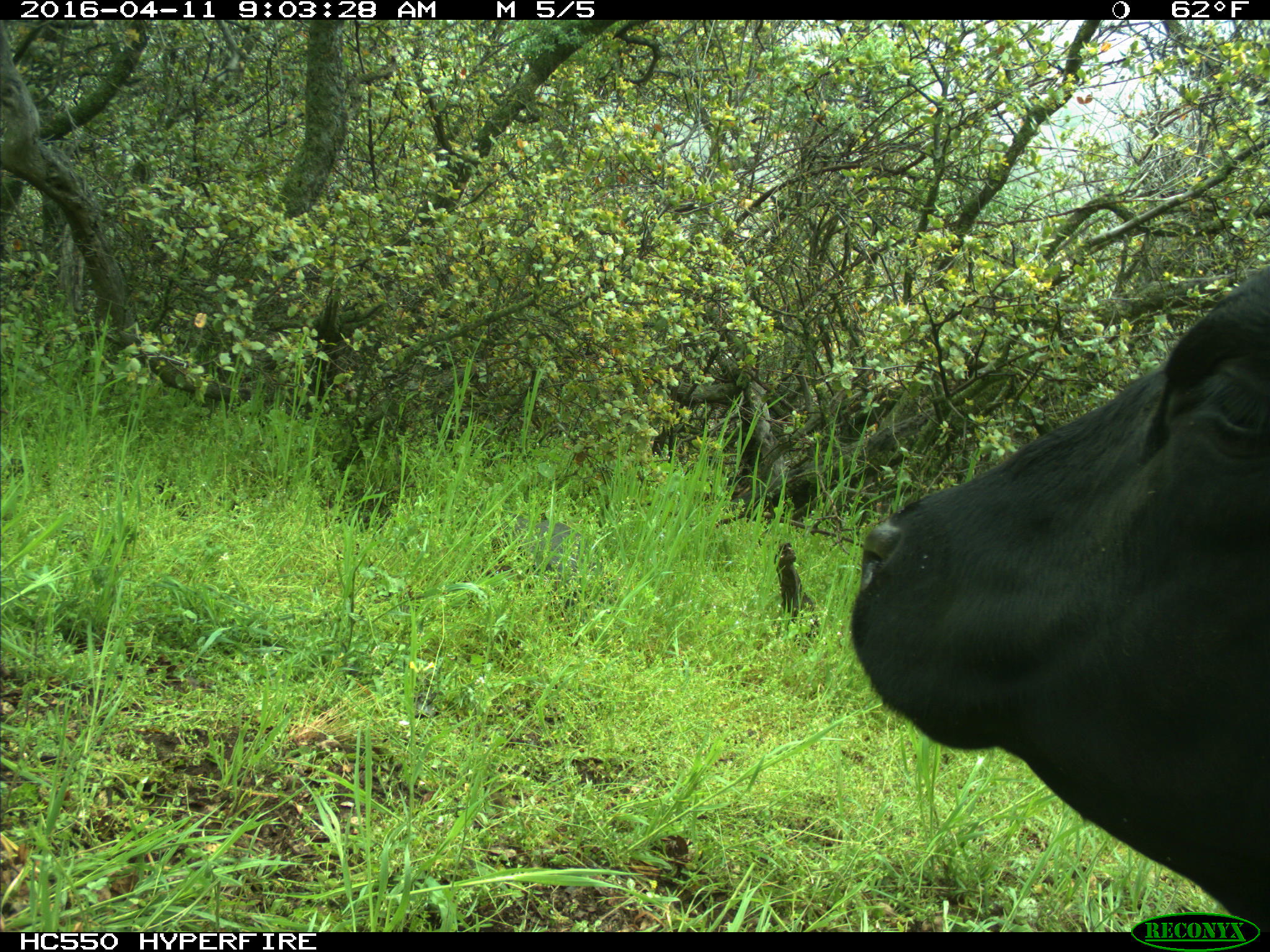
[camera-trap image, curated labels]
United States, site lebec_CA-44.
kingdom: Animalia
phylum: Chordata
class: Mammalia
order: Artiodactyla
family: Bovidae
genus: Bos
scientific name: Bos taurus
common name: domestic cow